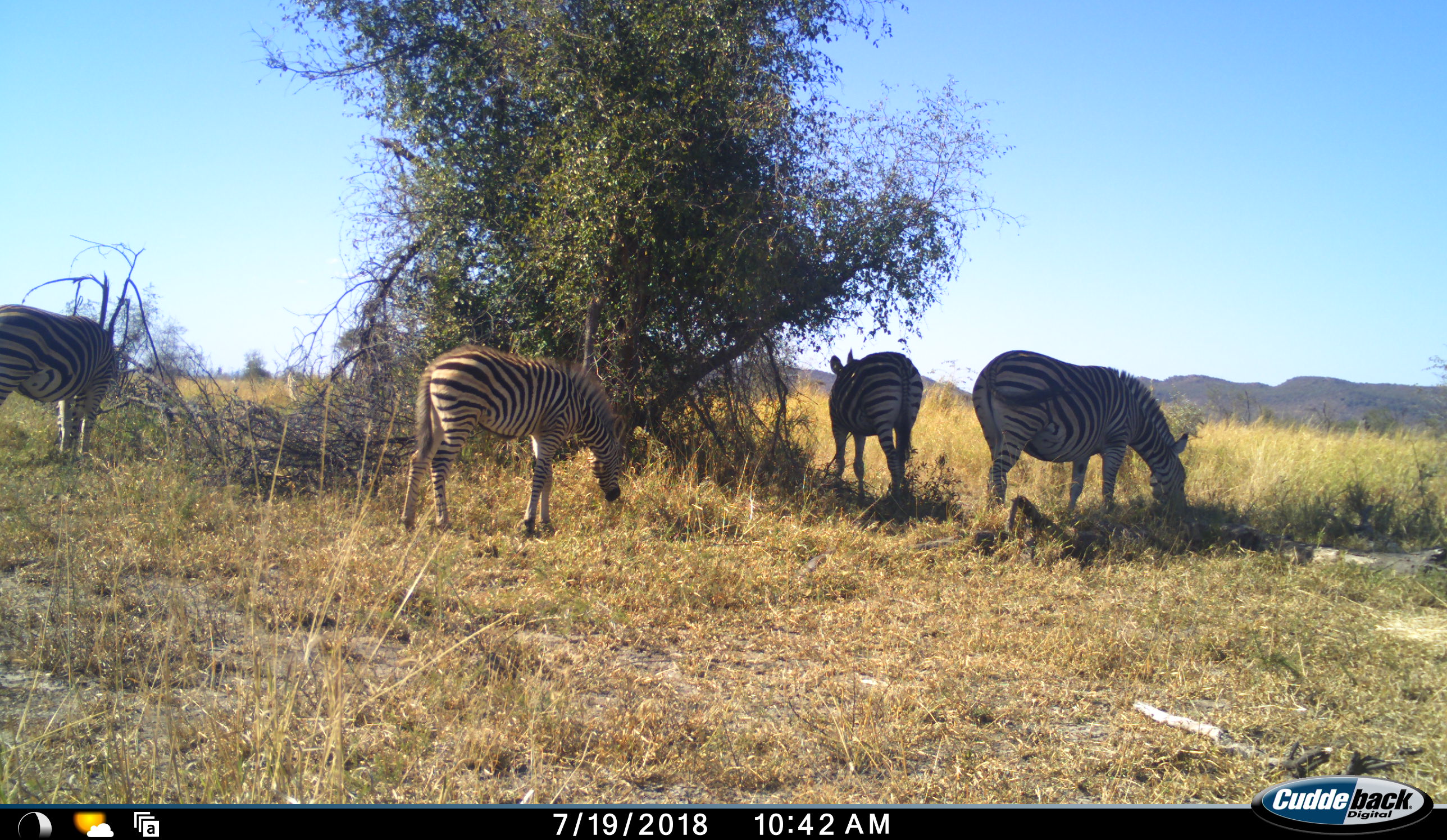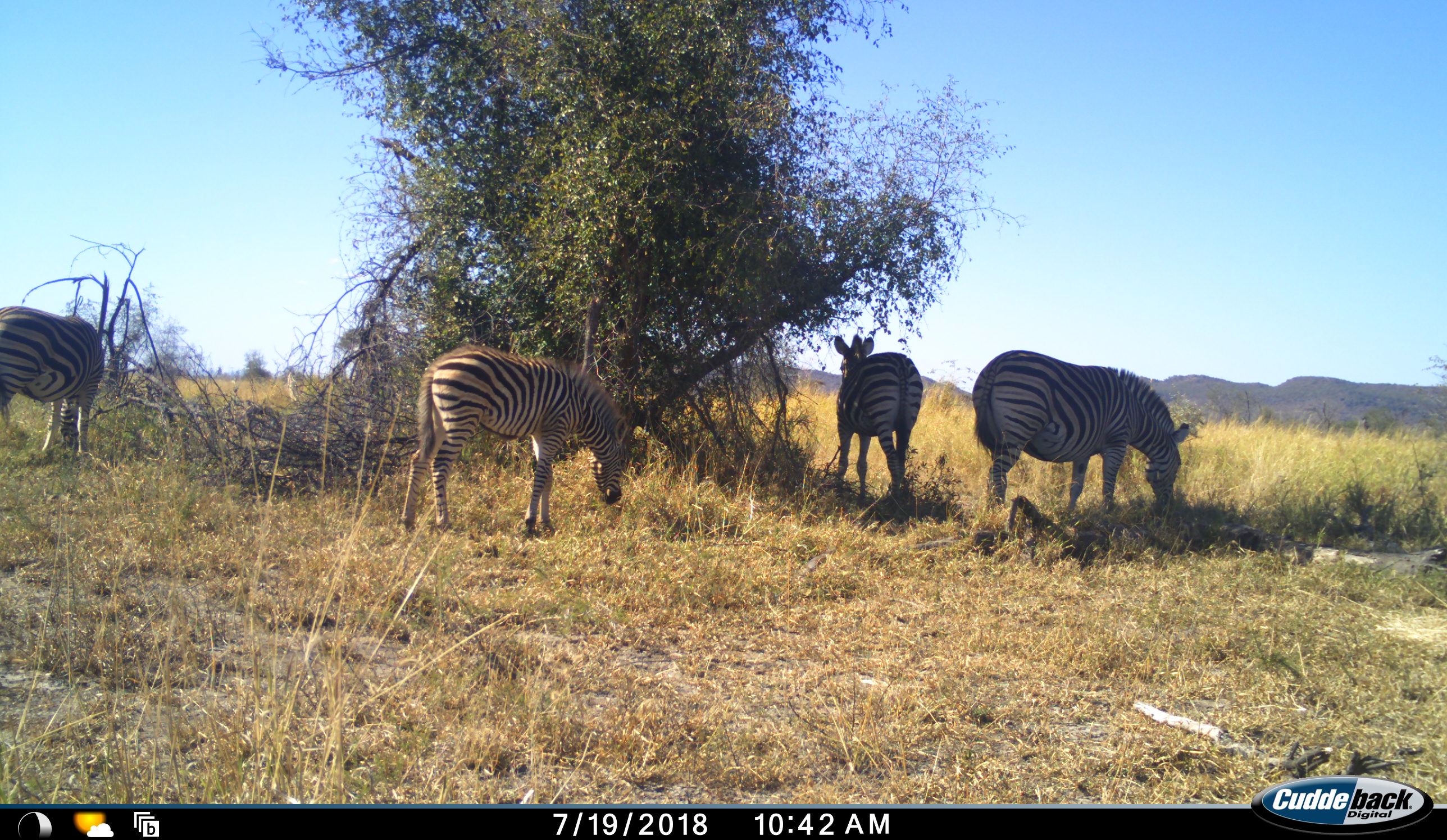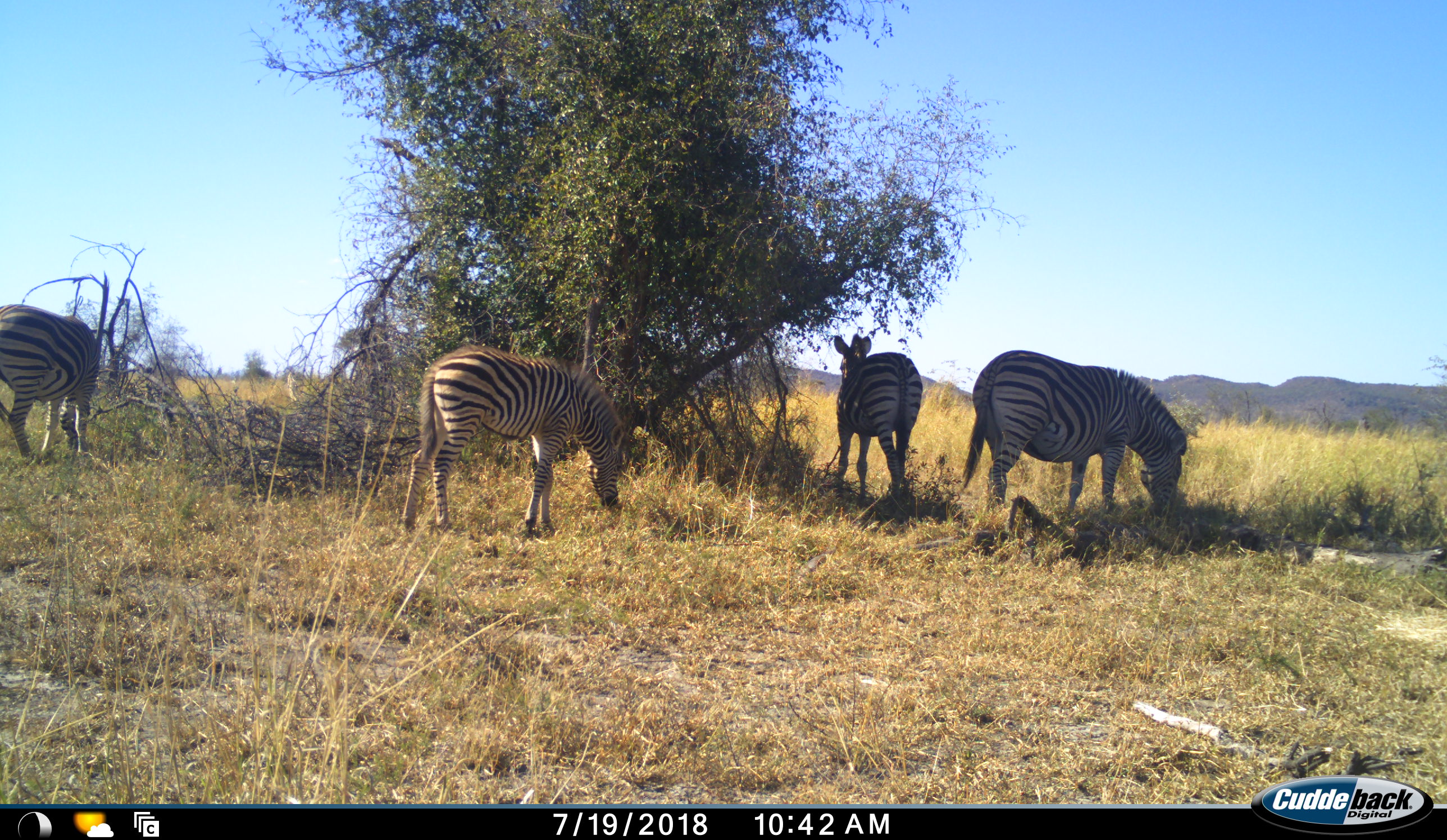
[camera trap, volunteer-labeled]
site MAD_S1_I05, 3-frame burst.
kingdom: Animalia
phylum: Chordata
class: Mammalia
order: Perissodactyla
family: Equidae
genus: Equus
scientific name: Equus quagga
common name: plains zebra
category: zebraplains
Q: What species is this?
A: Zebraplains (plains zebra) (Equus quagga).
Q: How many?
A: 4.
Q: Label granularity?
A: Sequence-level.